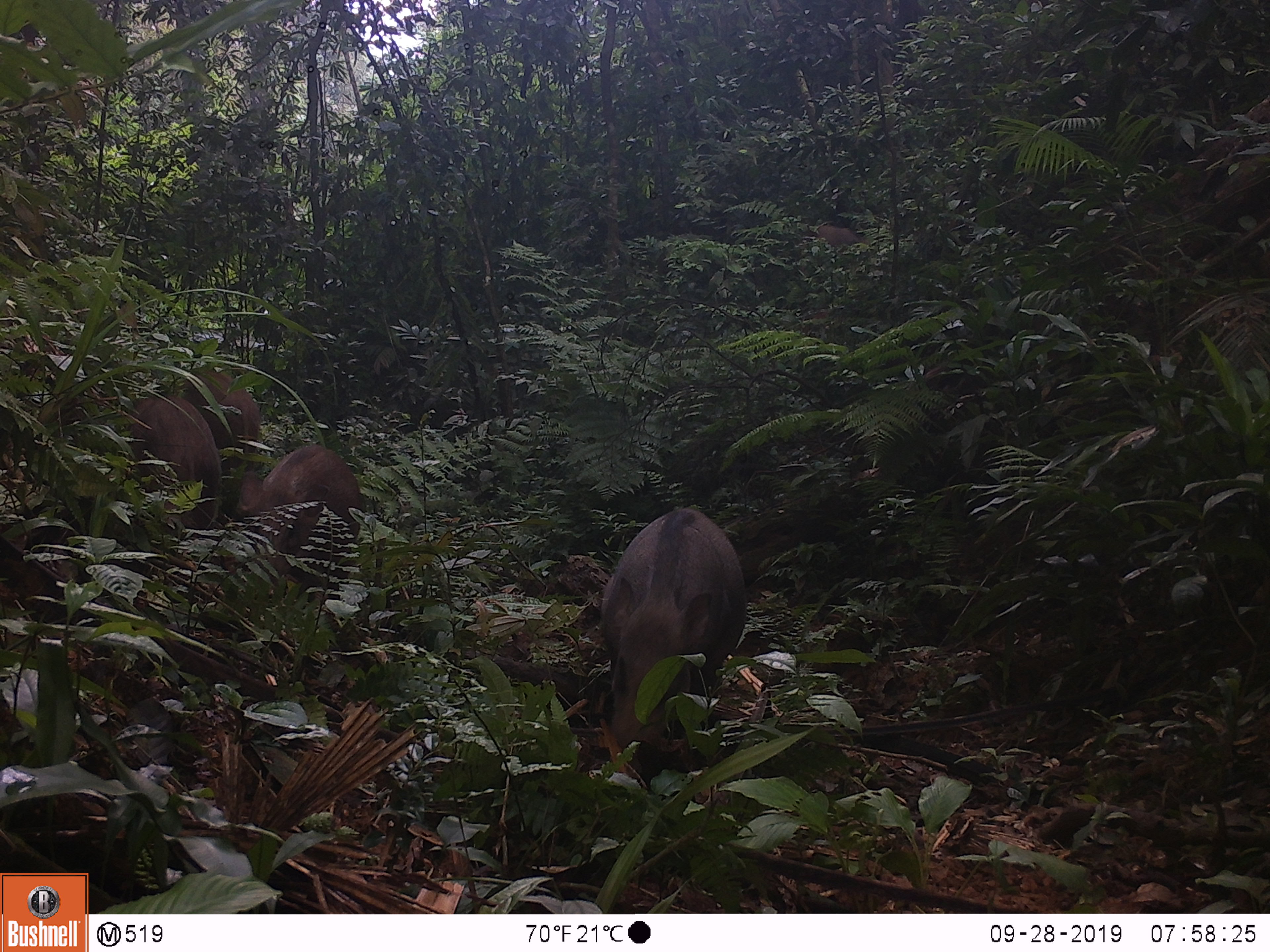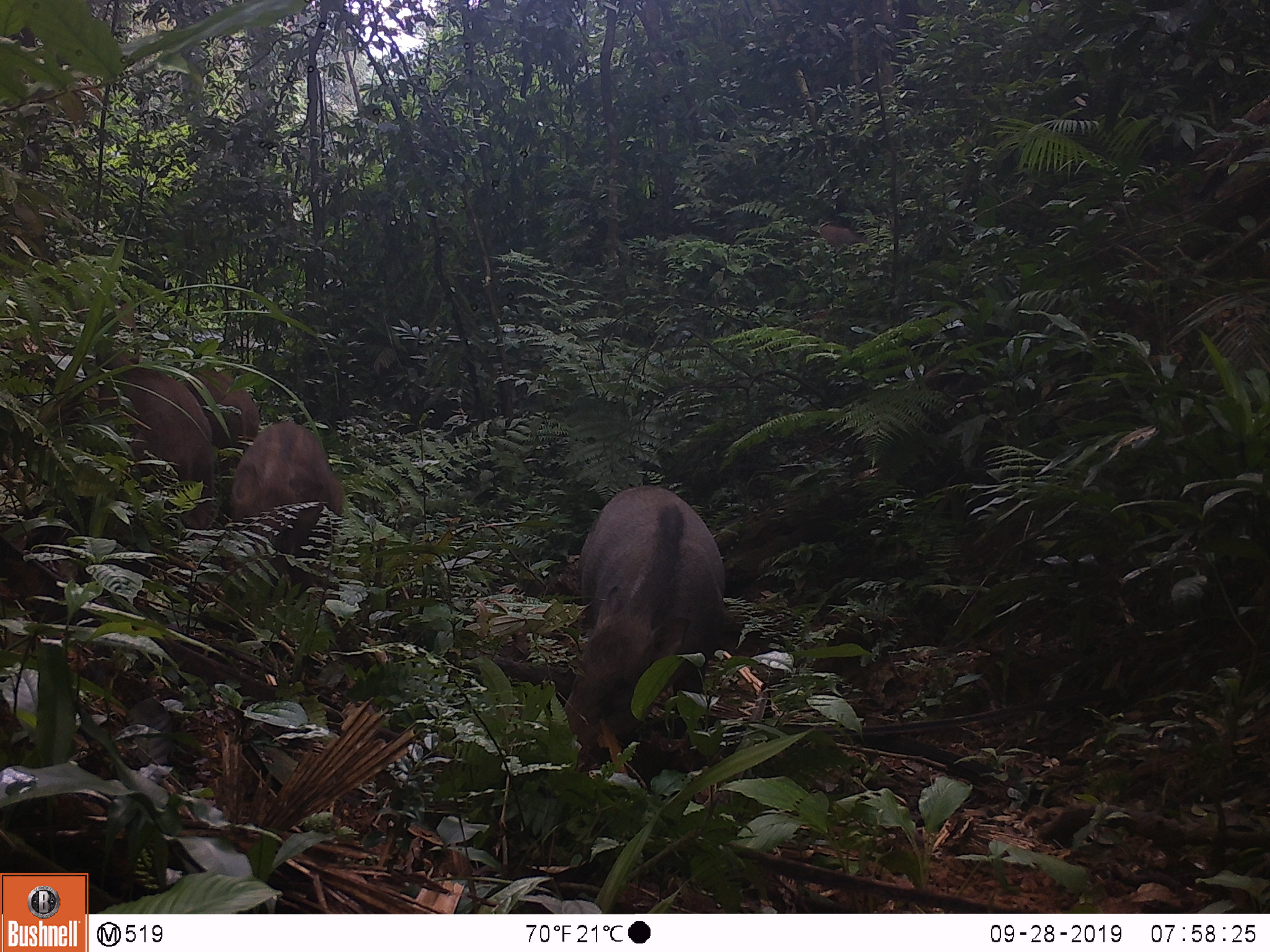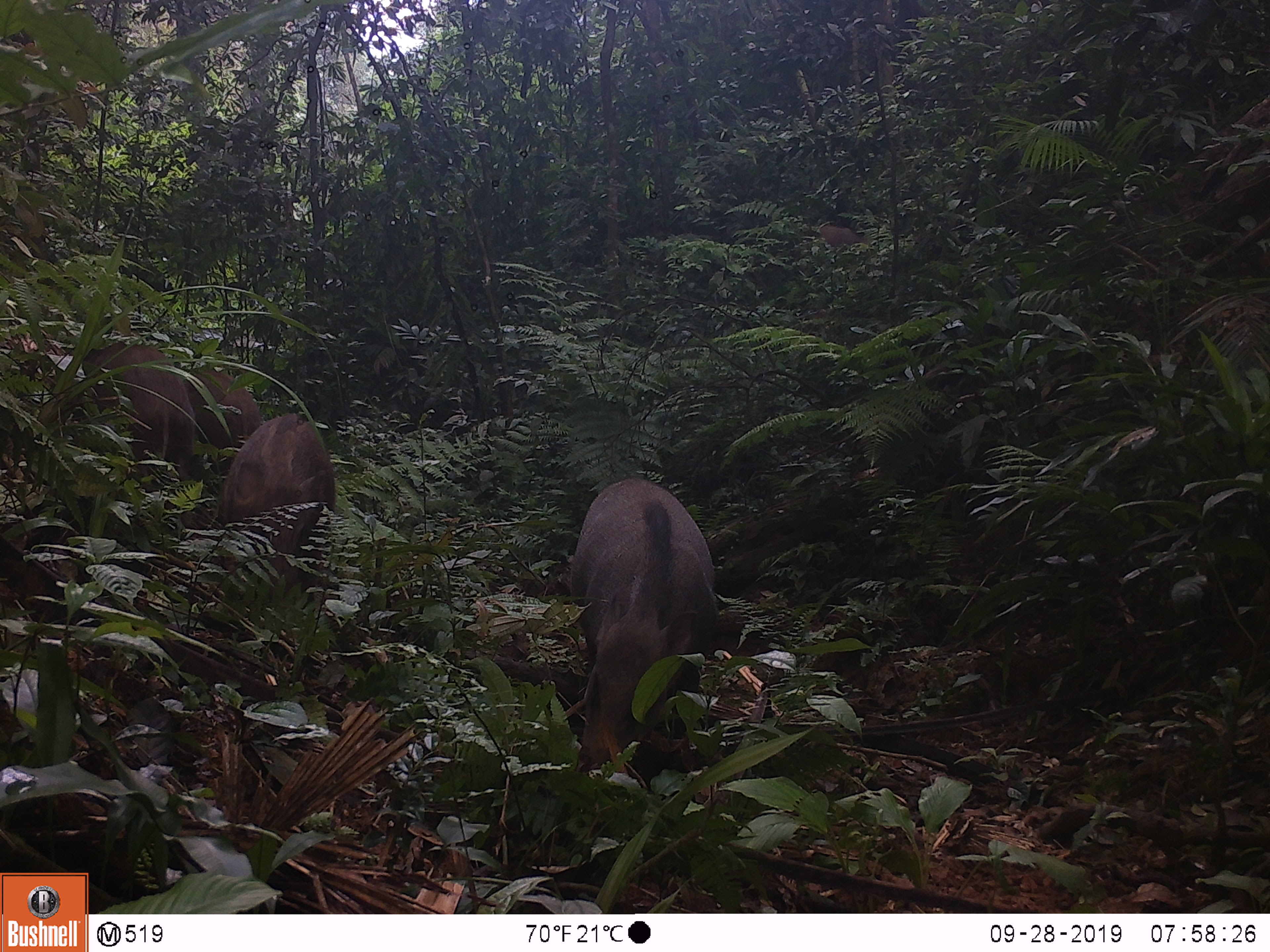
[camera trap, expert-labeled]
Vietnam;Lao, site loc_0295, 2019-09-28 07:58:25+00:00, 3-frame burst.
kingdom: Animalia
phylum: Chordata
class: Mammalia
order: Artiodactyla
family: Suidae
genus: Sus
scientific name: Sus scrofa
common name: eurasian wild pig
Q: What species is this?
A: Eurasian wild pig (Sus scrofa).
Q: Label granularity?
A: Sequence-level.